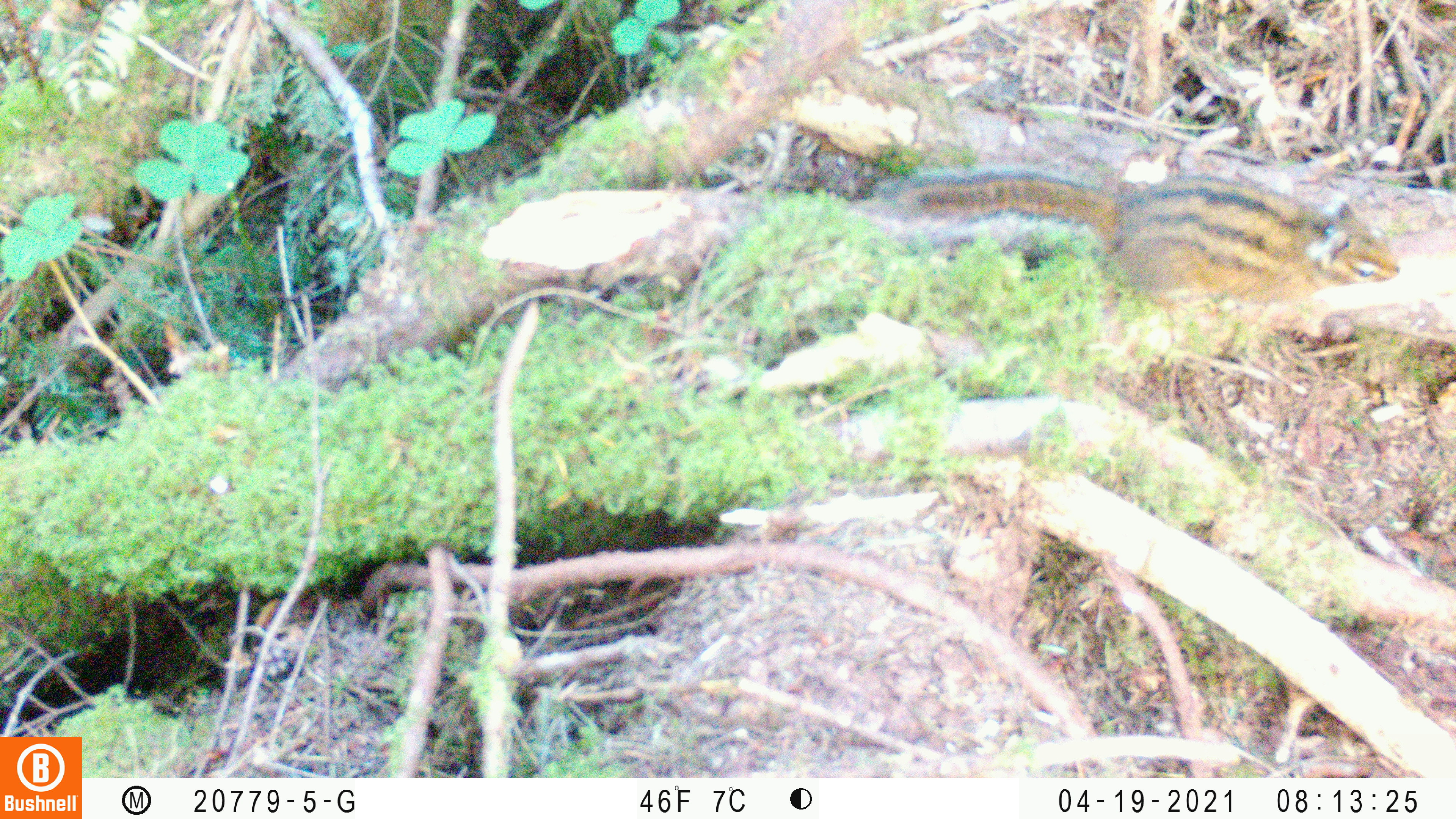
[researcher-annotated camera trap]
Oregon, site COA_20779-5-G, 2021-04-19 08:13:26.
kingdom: Animalia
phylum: Chordata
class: Mammalia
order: Rodentia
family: Sciuridae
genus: Neotamias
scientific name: Neotamias townsendii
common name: townsend's chipmunk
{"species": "townsend's chipmunk (Neotamias townsendii)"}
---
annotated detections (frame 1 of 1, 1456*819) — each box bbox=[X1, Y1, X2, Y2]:
townsend's chipmunk: bbox=[863, 123, 1428, 350]